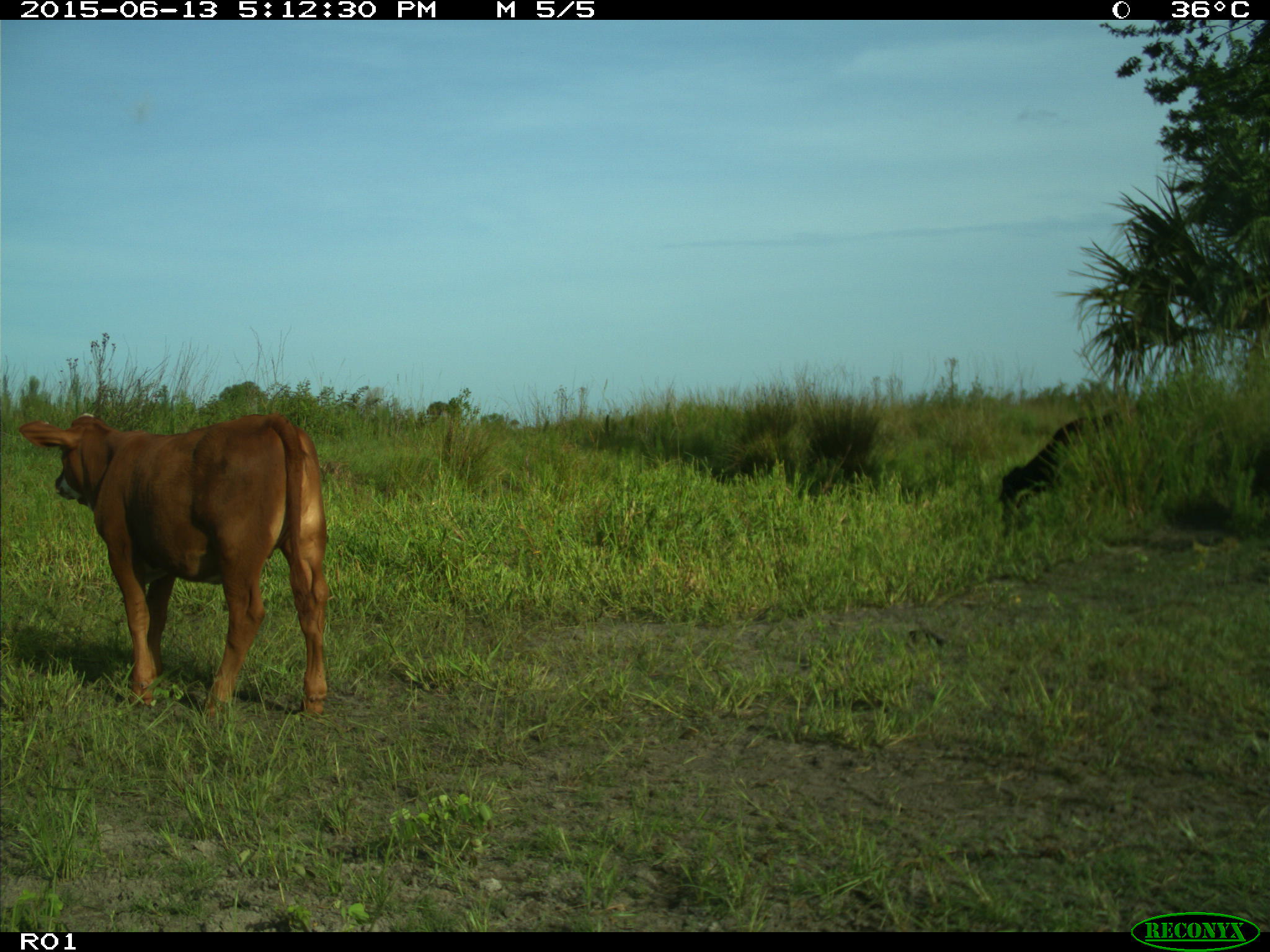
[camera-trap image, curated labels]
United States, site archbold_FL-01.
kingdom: Animalia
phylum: Chordata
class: Mammalia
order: Artiodactyla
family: Bovidae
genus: Bos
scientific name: Bos taurus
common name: domestic cow